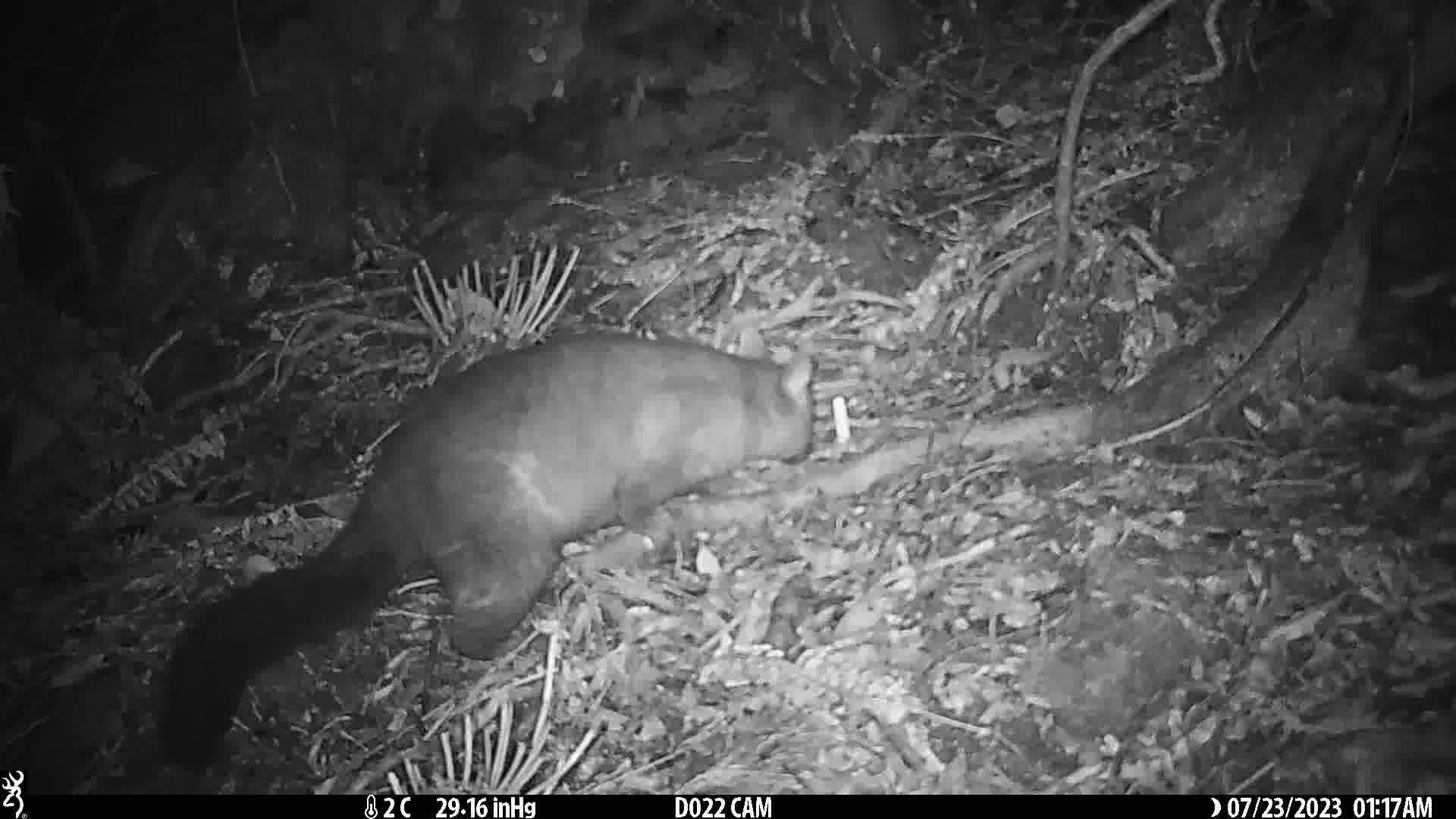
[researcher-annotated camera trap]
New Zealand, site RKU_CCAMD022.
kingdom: Animalia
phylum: Chordata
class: Mammalia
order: Diprotodontia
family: Phalangeridae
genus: Trichosurus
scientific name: Trichosurus vulpecula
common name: common brushtail possum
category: possum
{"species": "possum (common brushtail possum) (Trichosurus vulpecula)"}